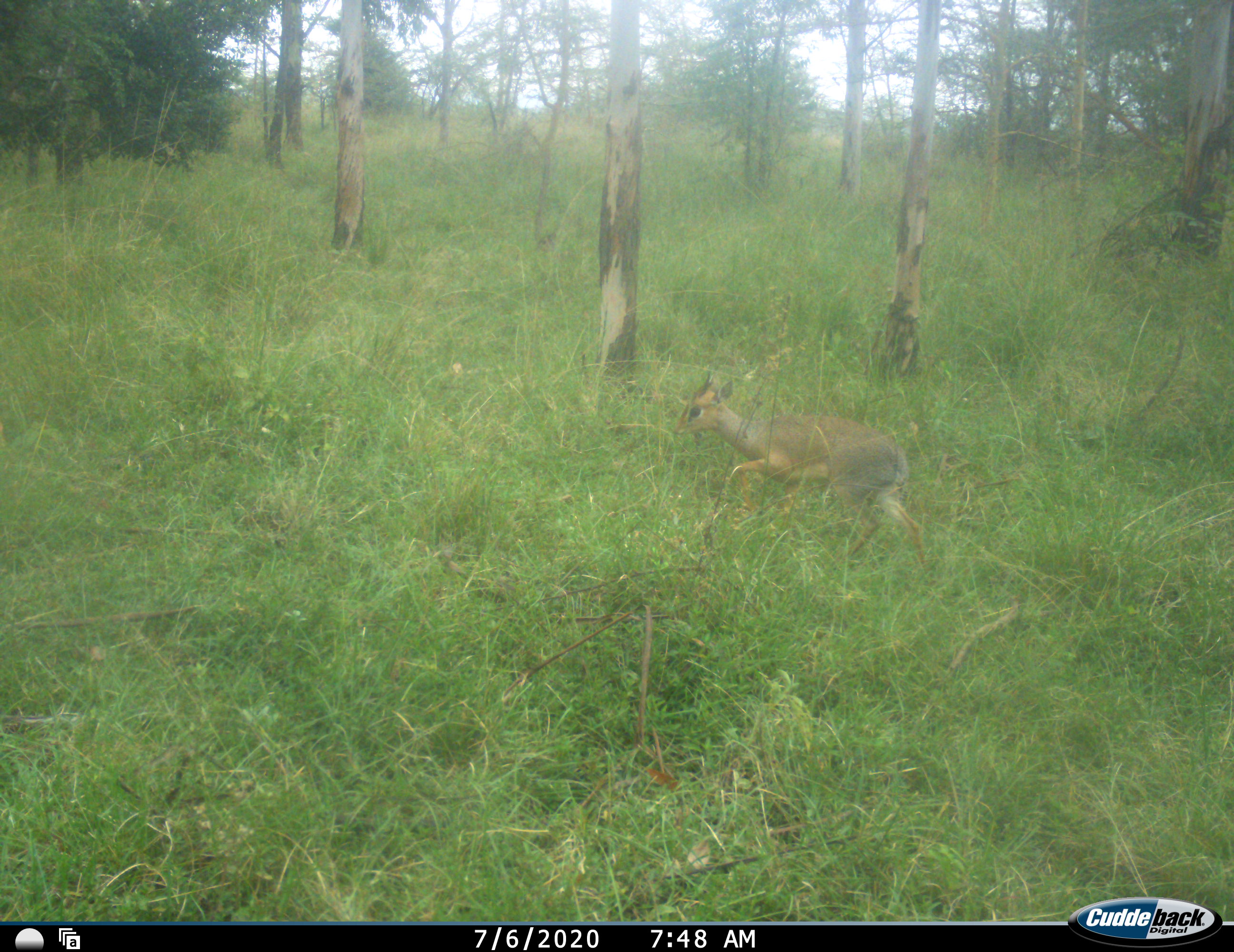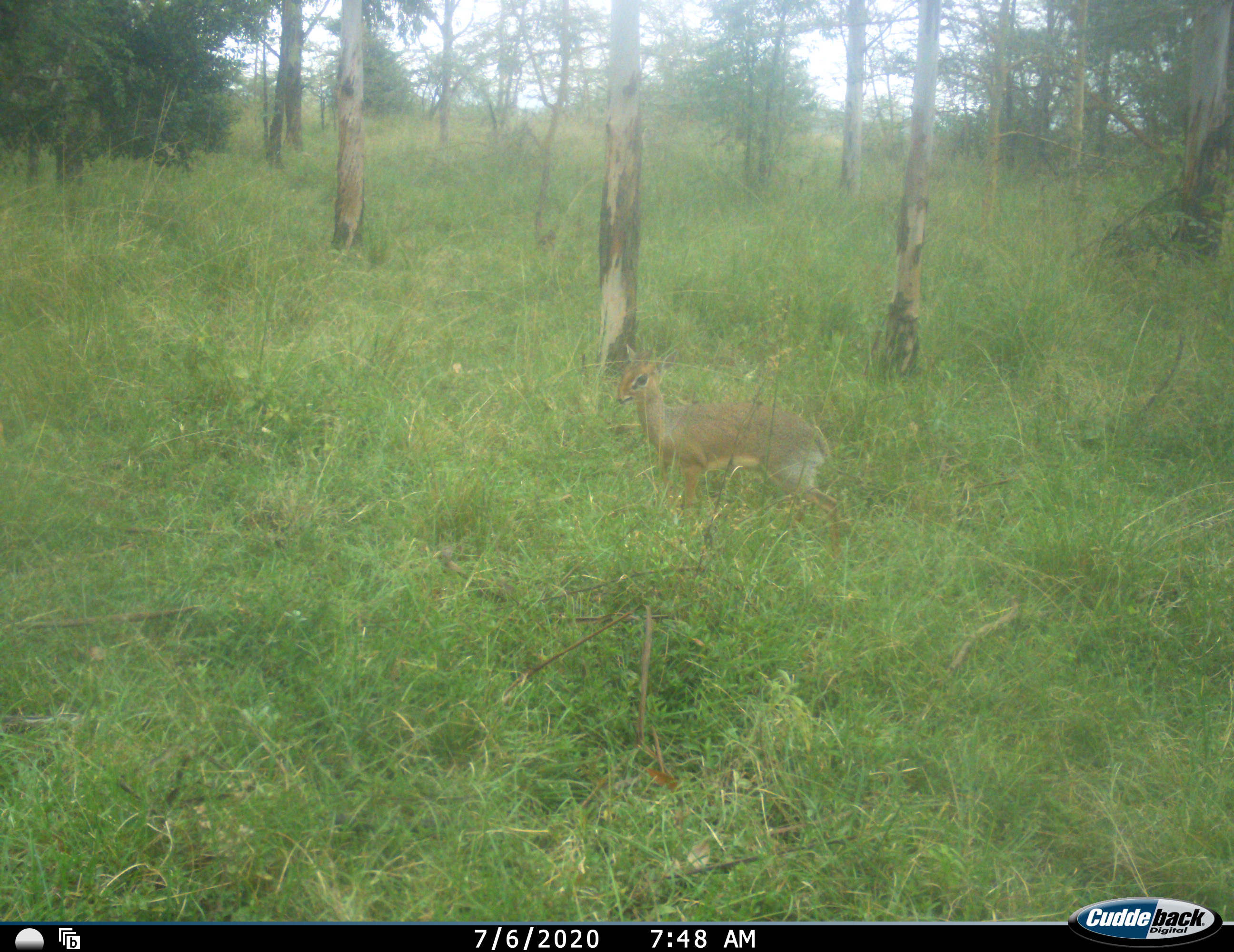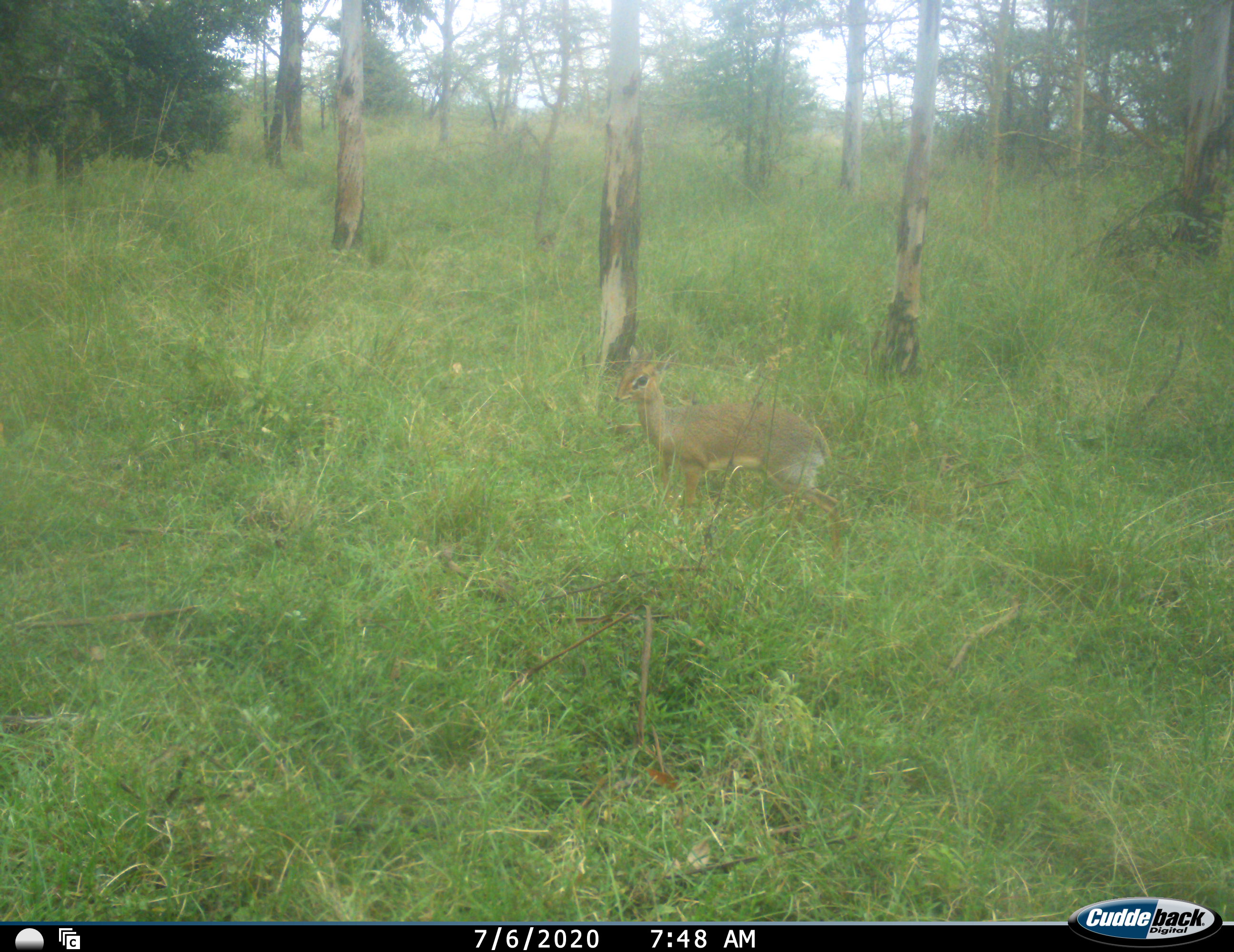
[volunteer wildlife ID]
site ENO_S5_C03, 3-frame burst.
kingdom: Animalia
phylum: Chordata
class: Mammalia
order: Artiodactyla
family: Bovidae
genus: Madoqua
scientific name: Madoqua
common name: dik-dik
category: dikdik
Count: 1.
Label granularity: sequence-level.